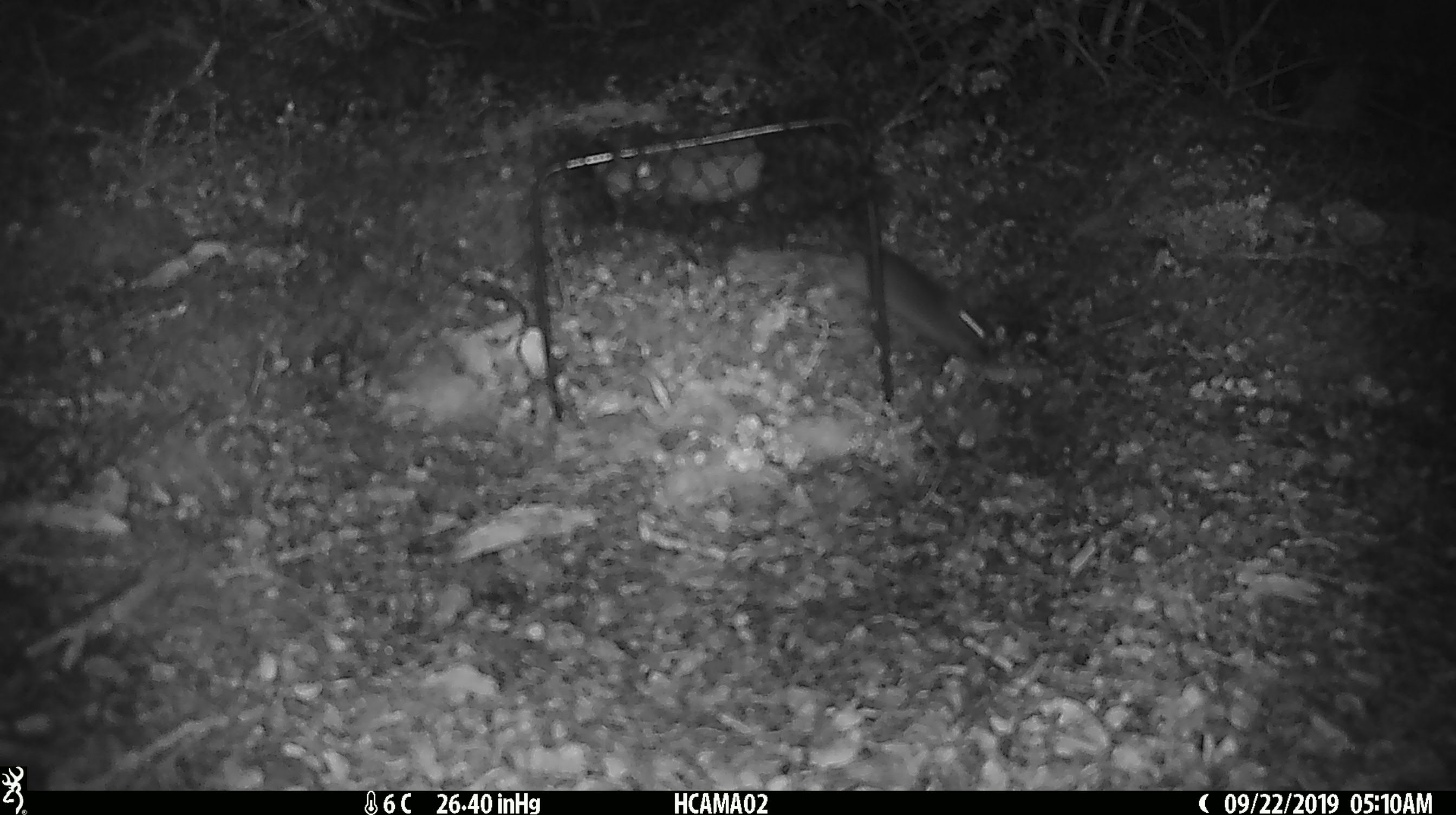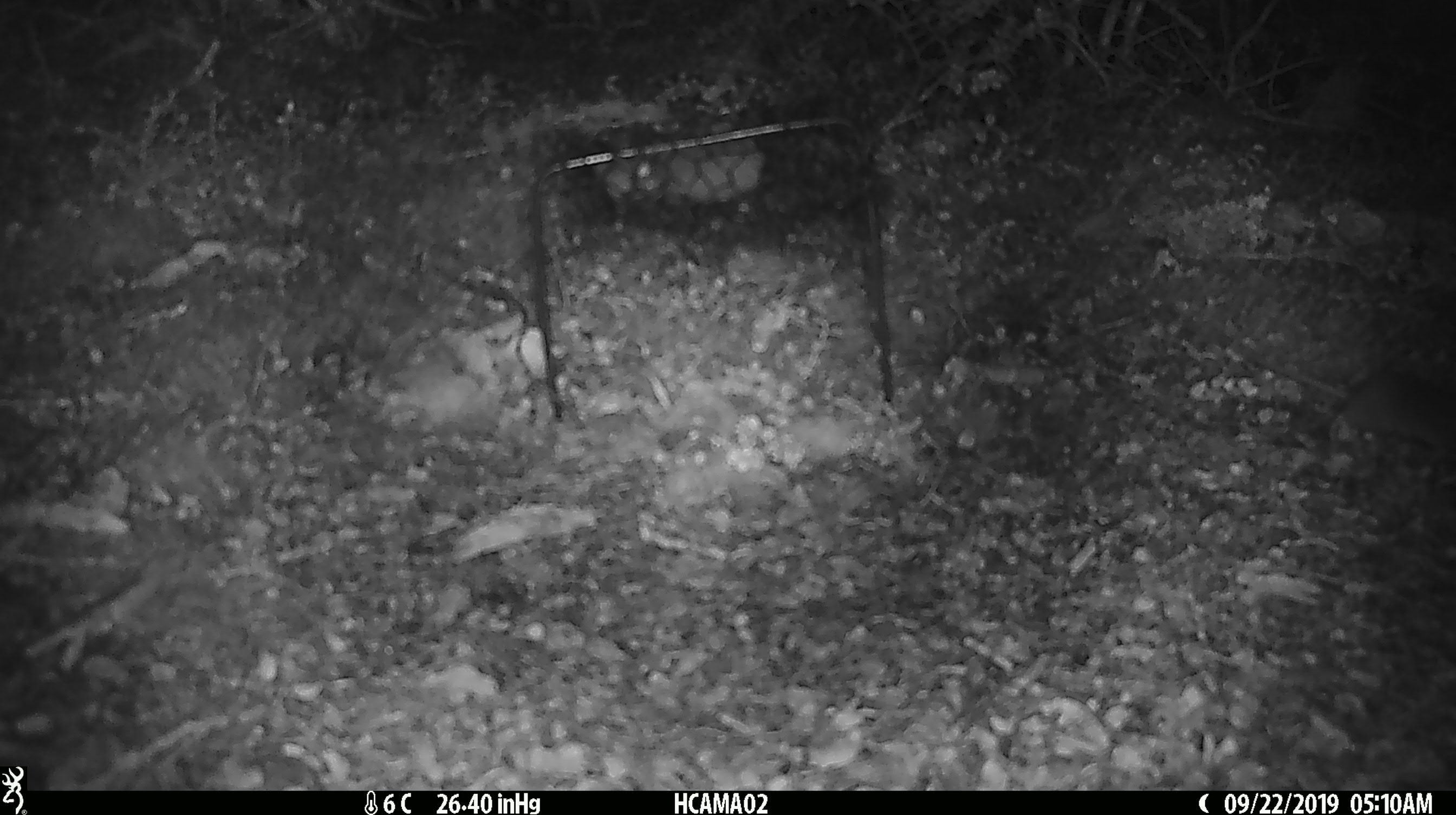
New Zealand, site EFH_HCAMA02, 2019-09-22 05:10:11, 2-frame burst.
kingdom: Animalia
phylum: Chordata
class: Mammalia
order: Rodentia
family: Muridae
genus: Mus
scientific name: Mus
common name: mouse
Mouse (Mus).